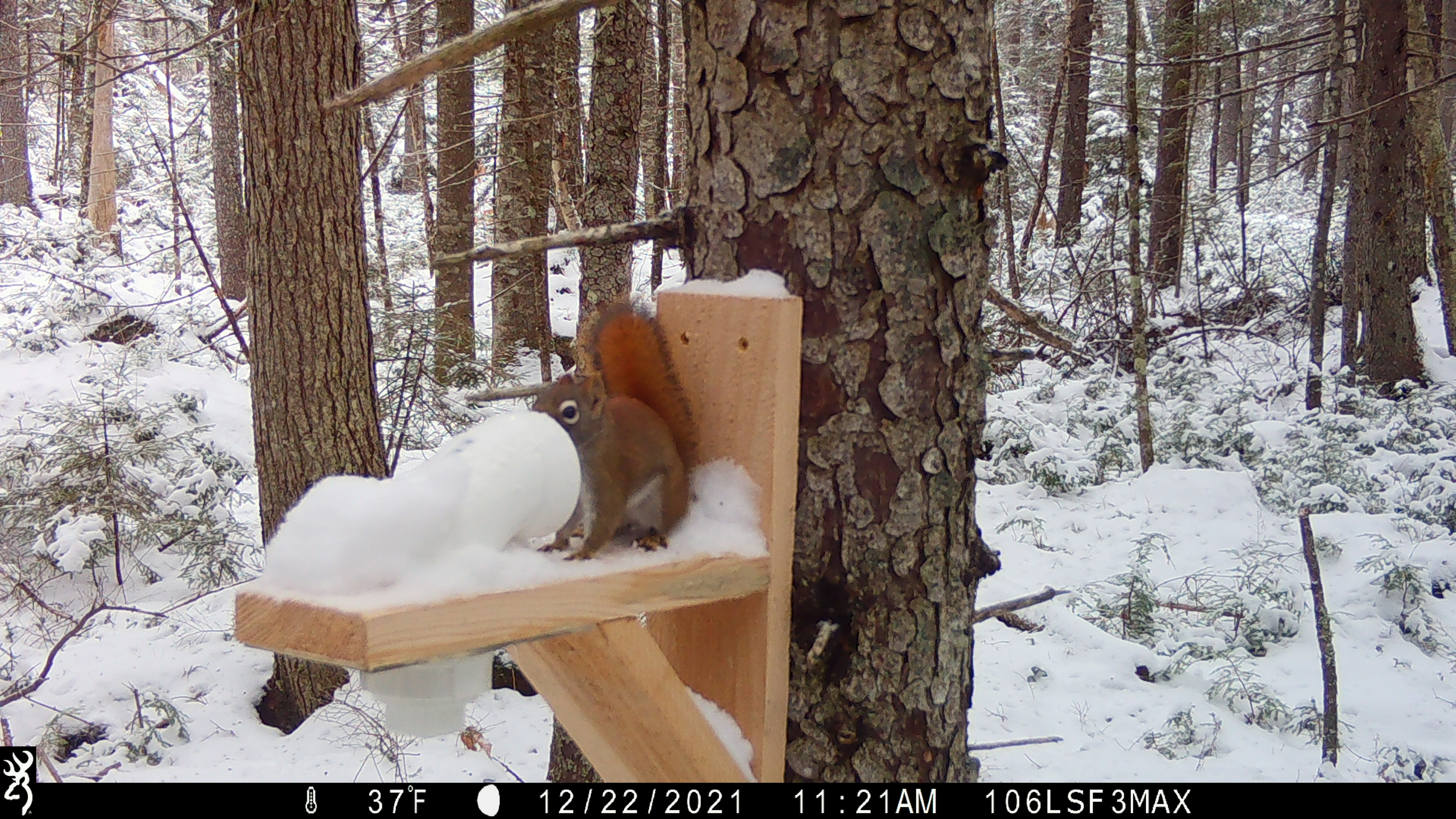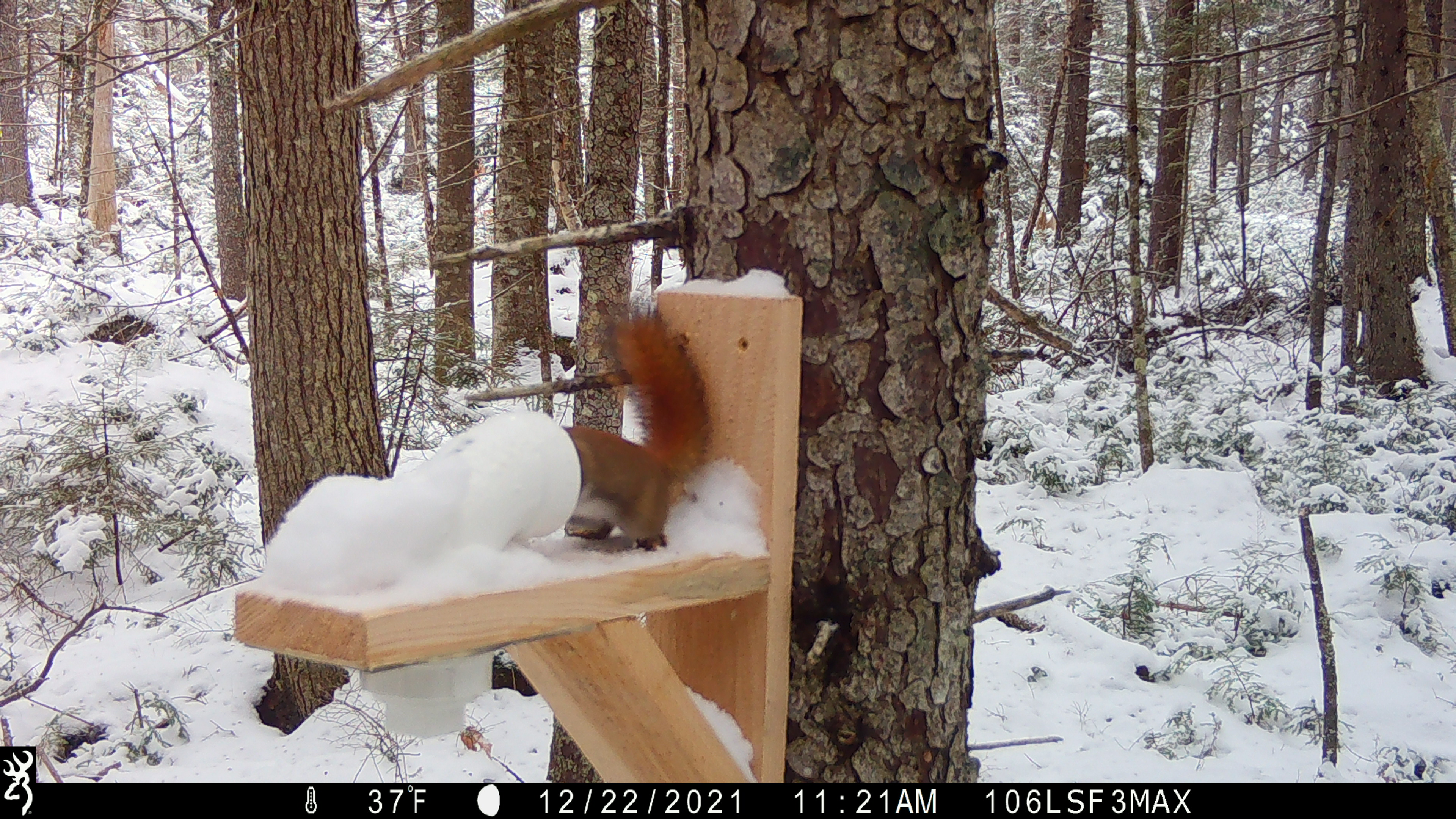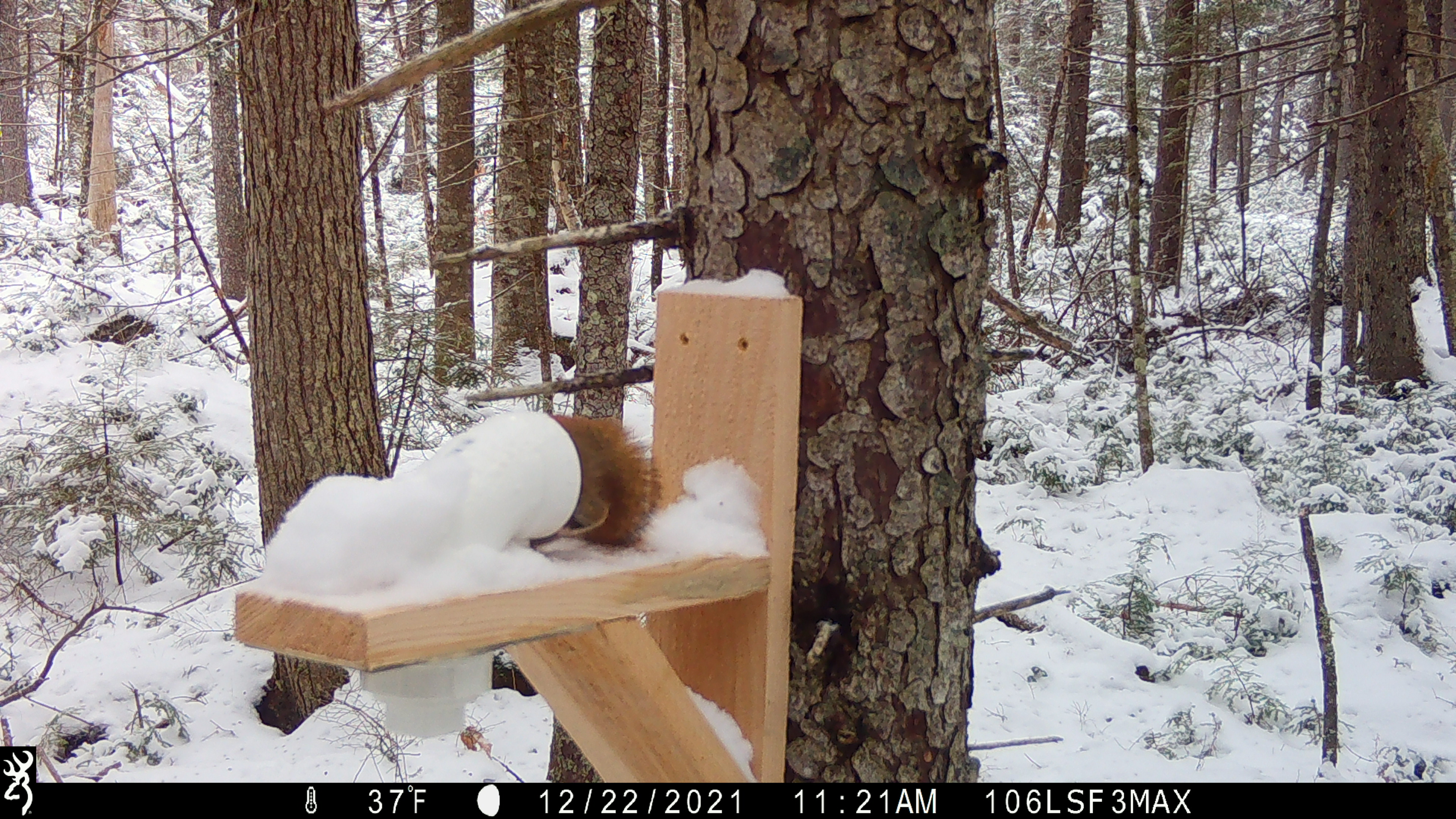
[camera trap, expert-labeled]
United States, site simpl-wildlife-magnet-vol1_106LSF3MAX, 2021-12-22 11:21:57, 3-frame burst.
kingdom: Animalia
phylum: Chordata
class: Mammalia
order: Rodentia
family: Sciuridae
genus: Tamiasciurus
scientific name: Tamiasciurus hudsonicus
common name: red squirrel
Red squirrel (Tamiasciurus hudsonicus).